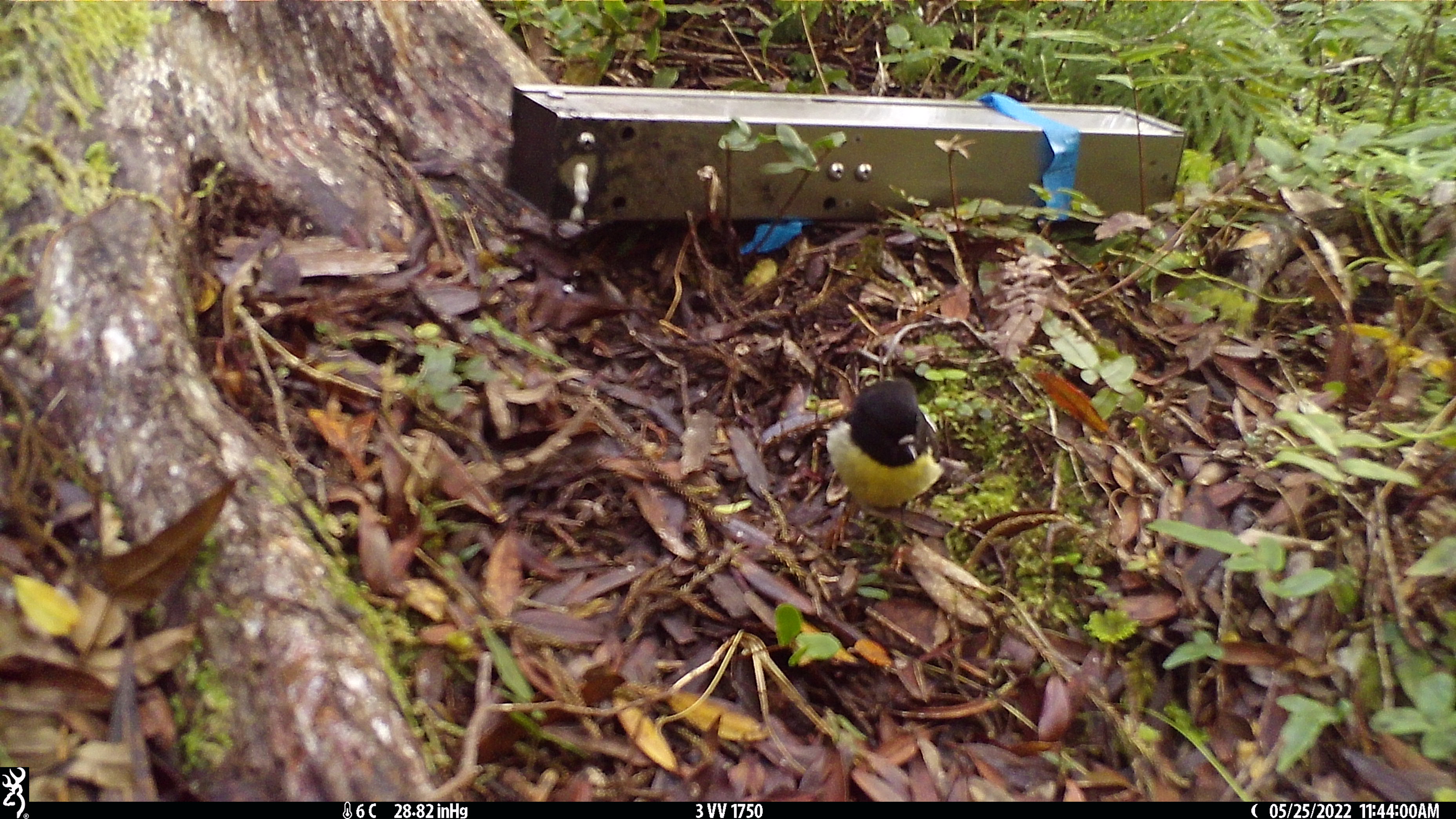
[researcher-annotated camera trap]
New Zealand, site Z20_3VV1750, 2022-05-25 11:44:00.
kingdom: Animalia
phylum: Chordata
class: Aves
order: Passeriformes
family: Petroicidae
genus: Petroica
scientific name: Petroica macrocephala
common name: tomtit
Tomtit (Petroica macrocephala).